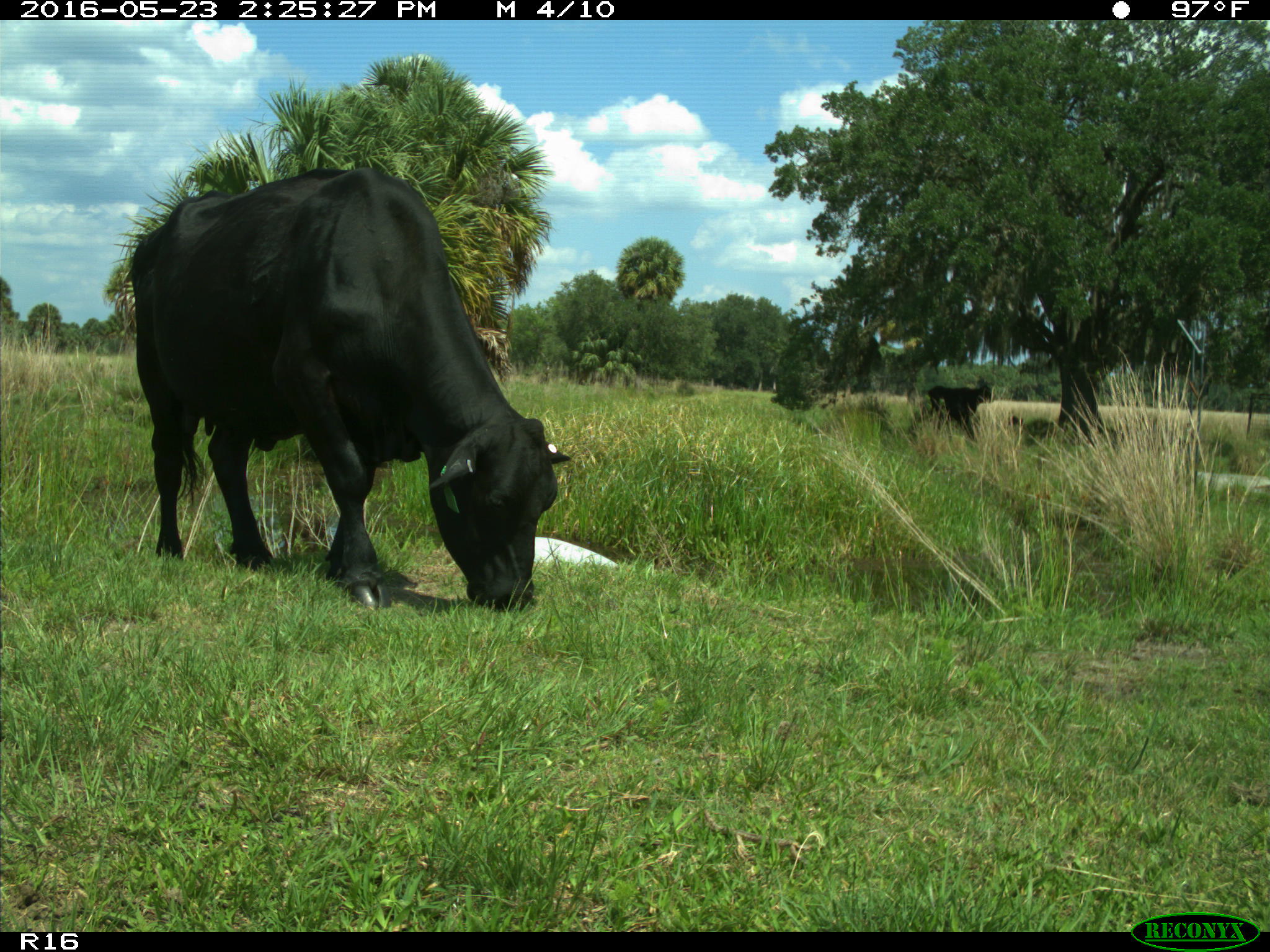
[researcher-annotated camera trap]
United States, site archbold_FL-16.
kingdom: Animalia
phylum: Chordata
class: Mammalia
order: Artiodactyla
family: Bovidae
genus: Bos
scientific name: Bos taurus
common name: domestic cow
Bos taurus (domestic cow).